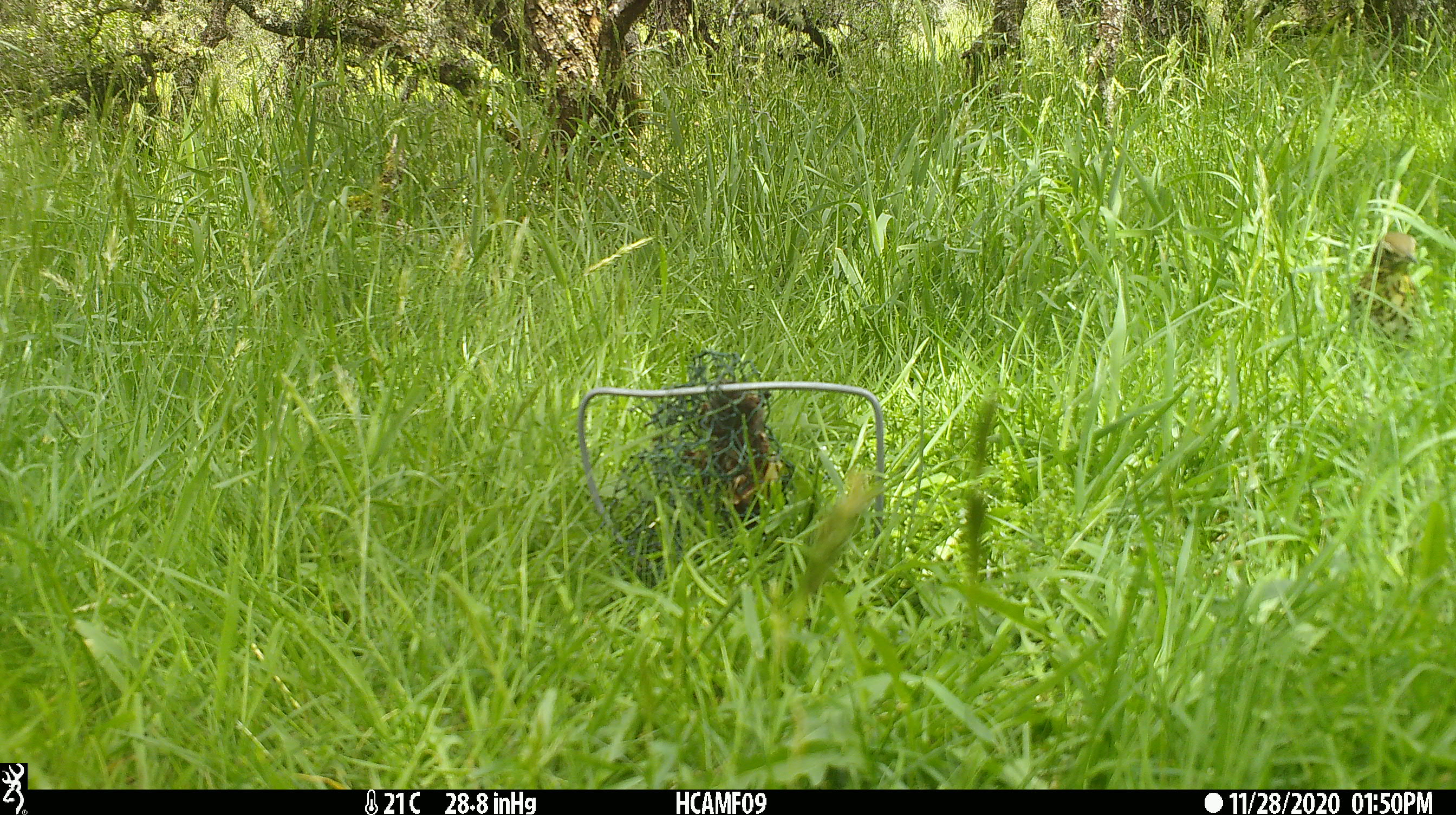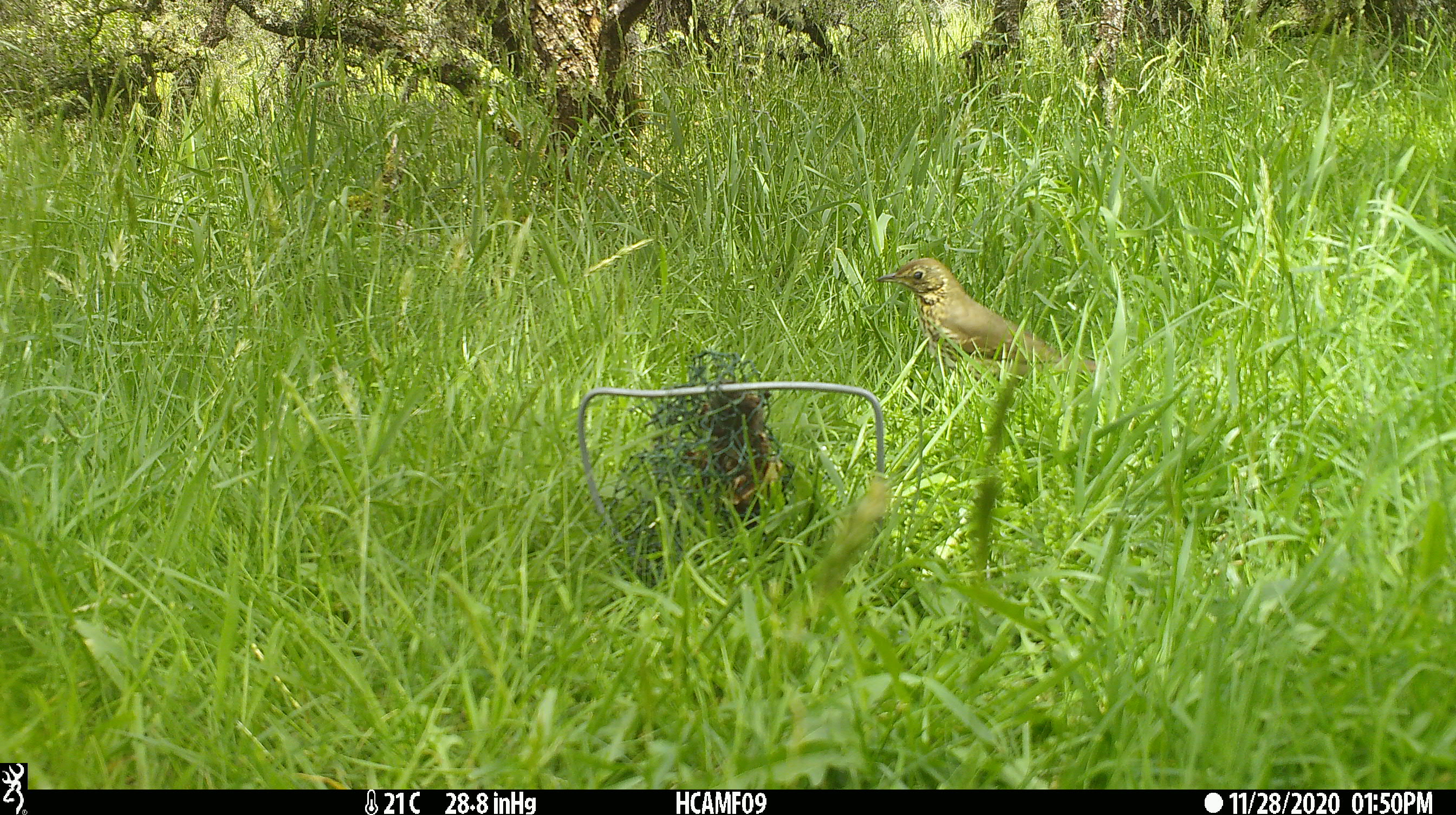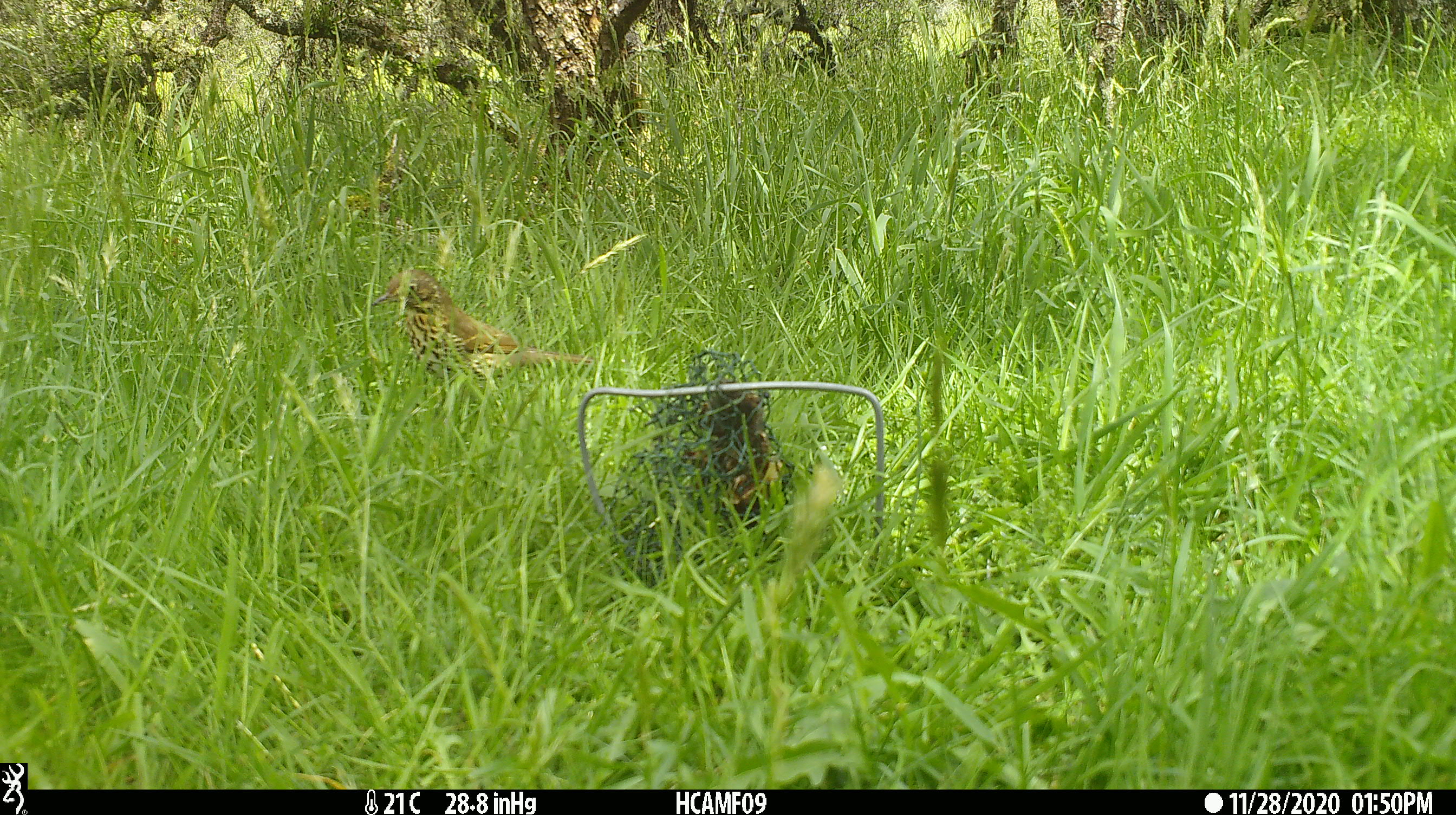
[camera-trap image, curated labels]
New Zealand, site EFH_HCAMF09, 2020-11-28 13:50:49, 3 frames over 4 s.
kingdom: Animalia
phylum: Chordata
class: Aves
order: Passeriformes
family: Turdidae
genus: Turdus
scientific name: Turdus philomelos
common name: song thrush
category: thrush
Thrush (song thrush) (Turdus philomelos).